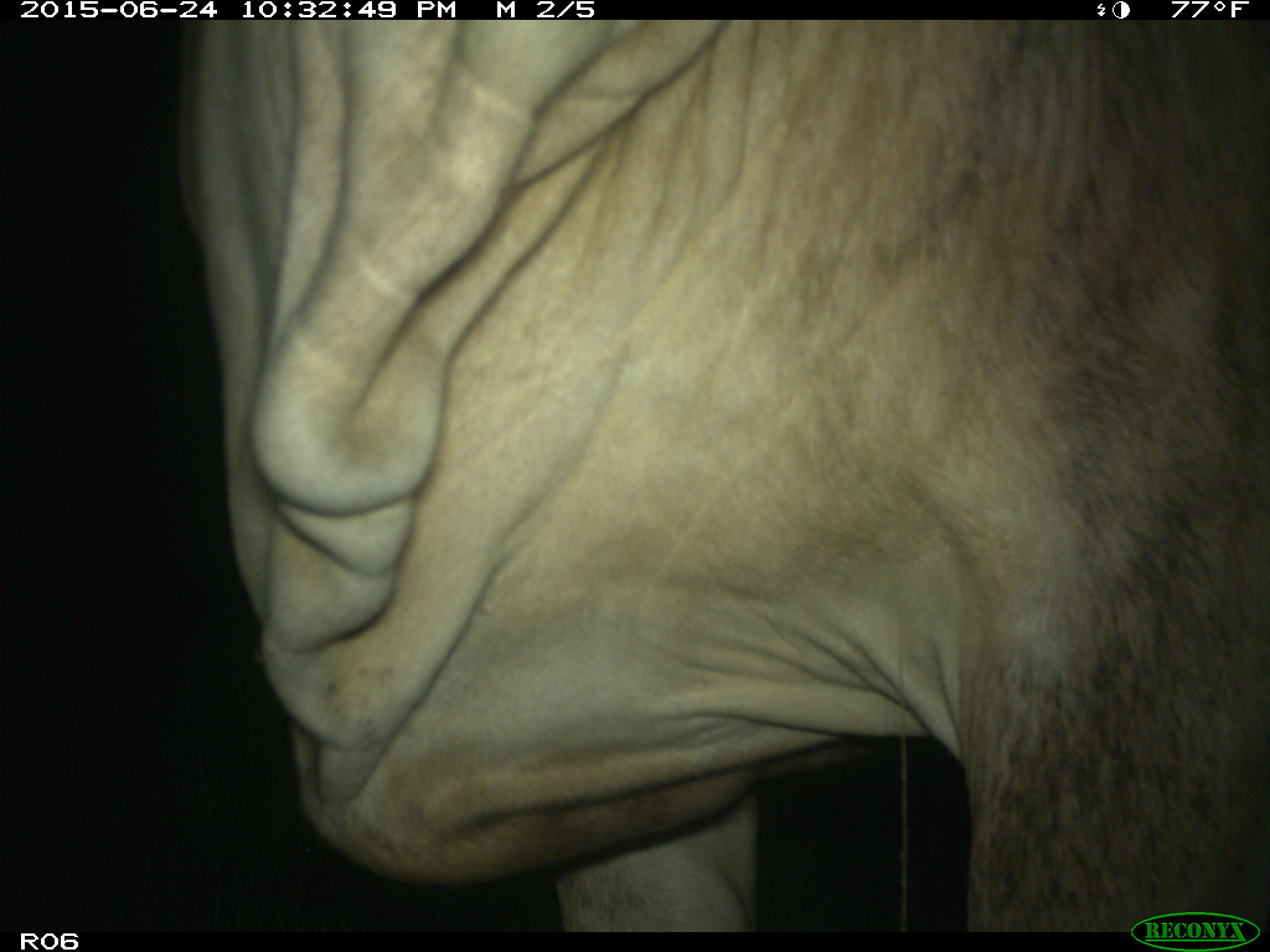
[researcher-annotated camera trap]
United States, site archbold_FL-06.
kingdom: Animalia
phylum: Chordata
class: Mammalia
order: Artiodactyla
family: Bovidae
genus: Bos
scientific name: Bos taurus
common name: domestic cow